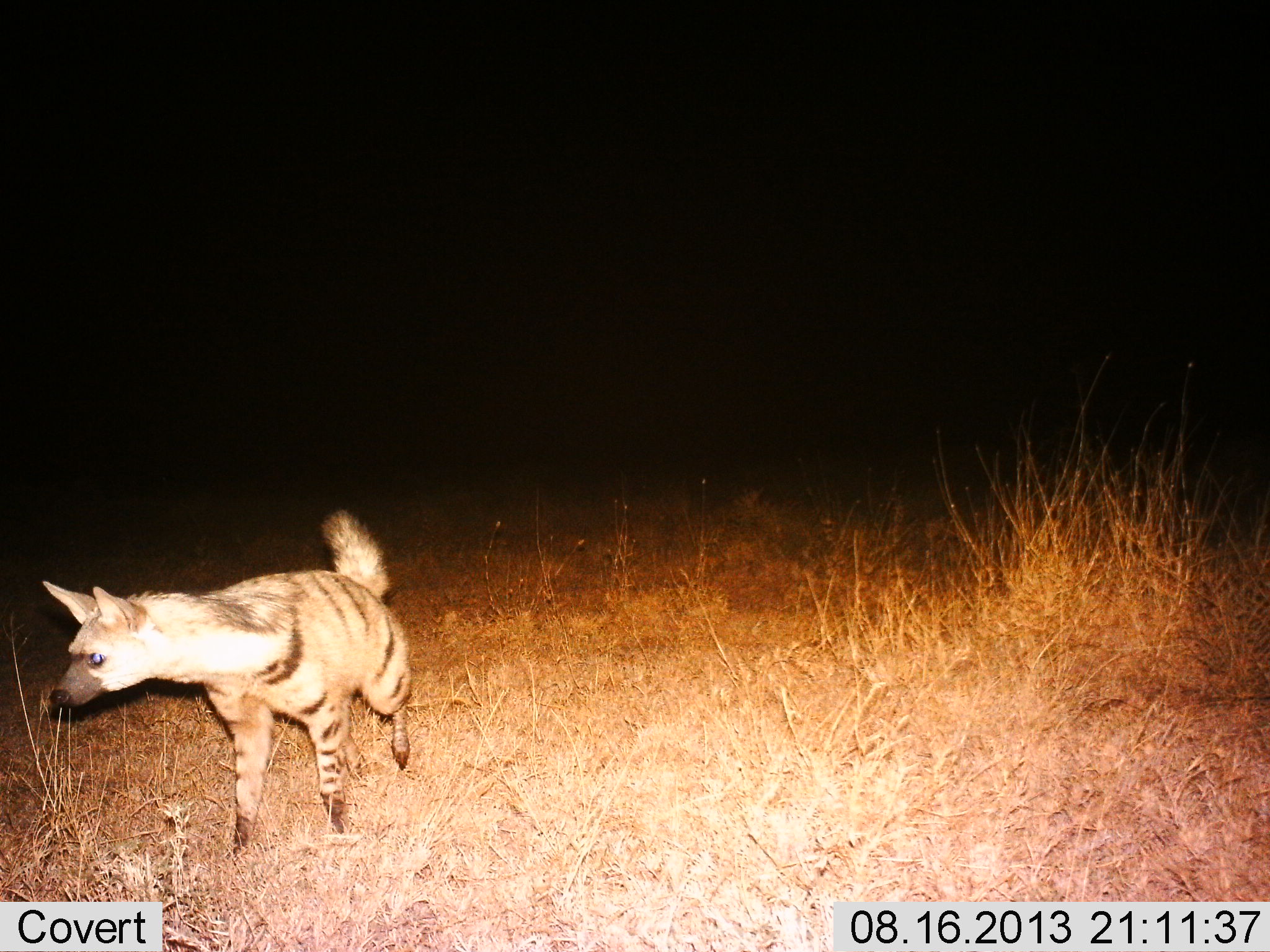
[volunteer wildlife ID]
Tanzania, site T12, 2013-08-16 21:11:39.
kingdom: Animalia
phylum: Chordata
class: Mammalia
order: Carnivora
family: Hyaenidae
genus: Proteles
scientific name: Proteles cristatus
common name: aardwolf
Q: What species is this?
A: Aardwolf (Proteles cristatus).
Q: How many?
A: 1.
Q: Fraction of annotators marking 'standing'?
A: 20%.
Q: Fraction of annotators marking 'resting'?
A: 0%.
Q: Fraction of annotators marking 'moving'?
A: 80%.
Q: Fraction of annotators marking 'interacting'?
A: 0%.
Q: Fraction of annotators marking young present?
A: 0%.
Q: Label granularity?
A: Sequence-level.